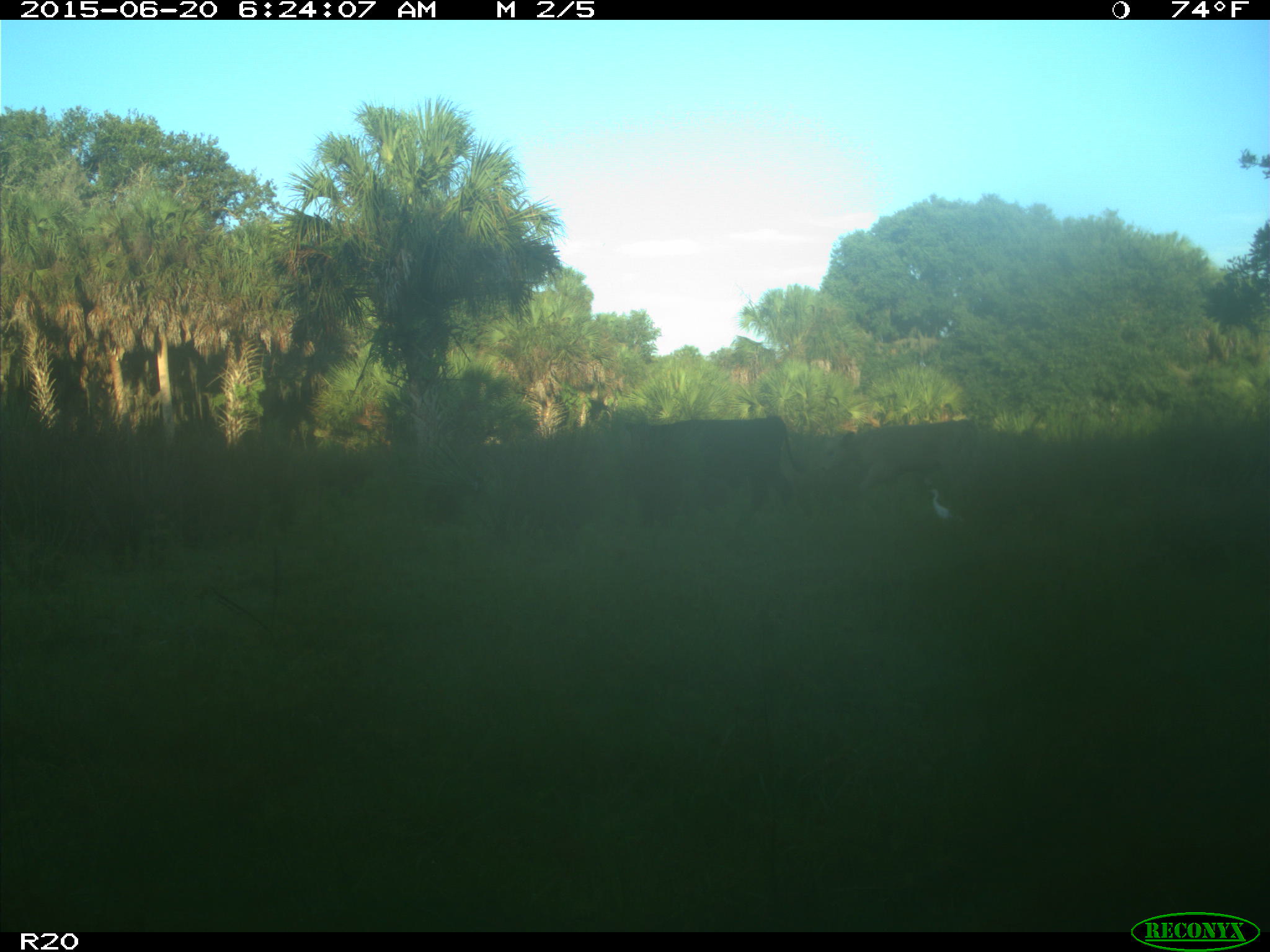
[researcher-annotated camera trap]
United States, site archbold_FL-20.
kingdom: Animalia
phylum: Chordata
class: Mammalia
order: Artiodactyla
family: Bovidae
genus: Bos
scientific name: Bos taurus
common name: domestic cow